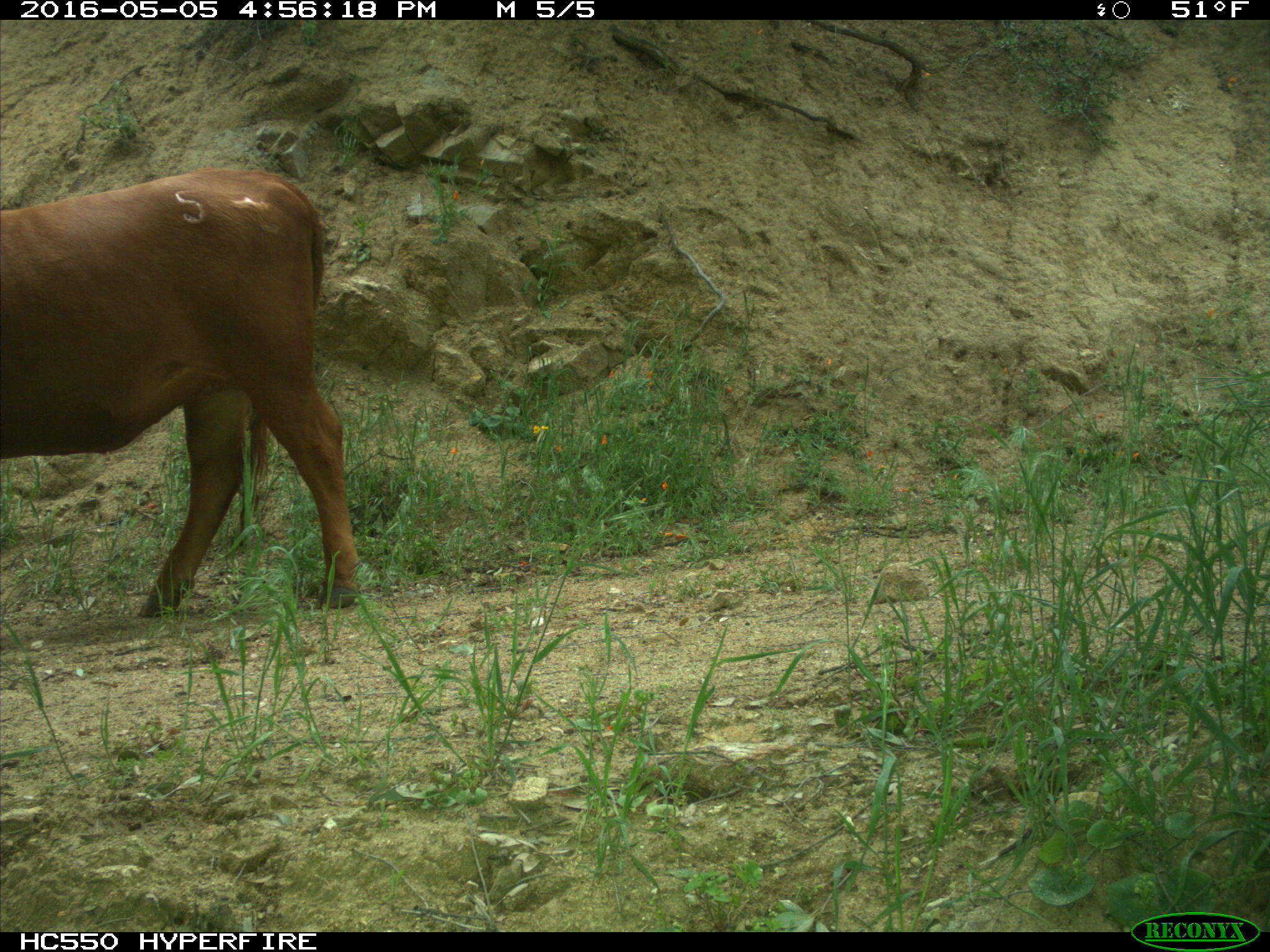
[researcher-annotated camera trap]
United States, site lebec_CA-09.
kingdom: Animalia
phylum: Chordata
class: Mammalia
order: Artiodactyla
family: Bovidae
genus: Bos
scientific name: Bos taurus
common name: domestic cow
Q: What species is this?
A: Bos taurus (domestic cow).